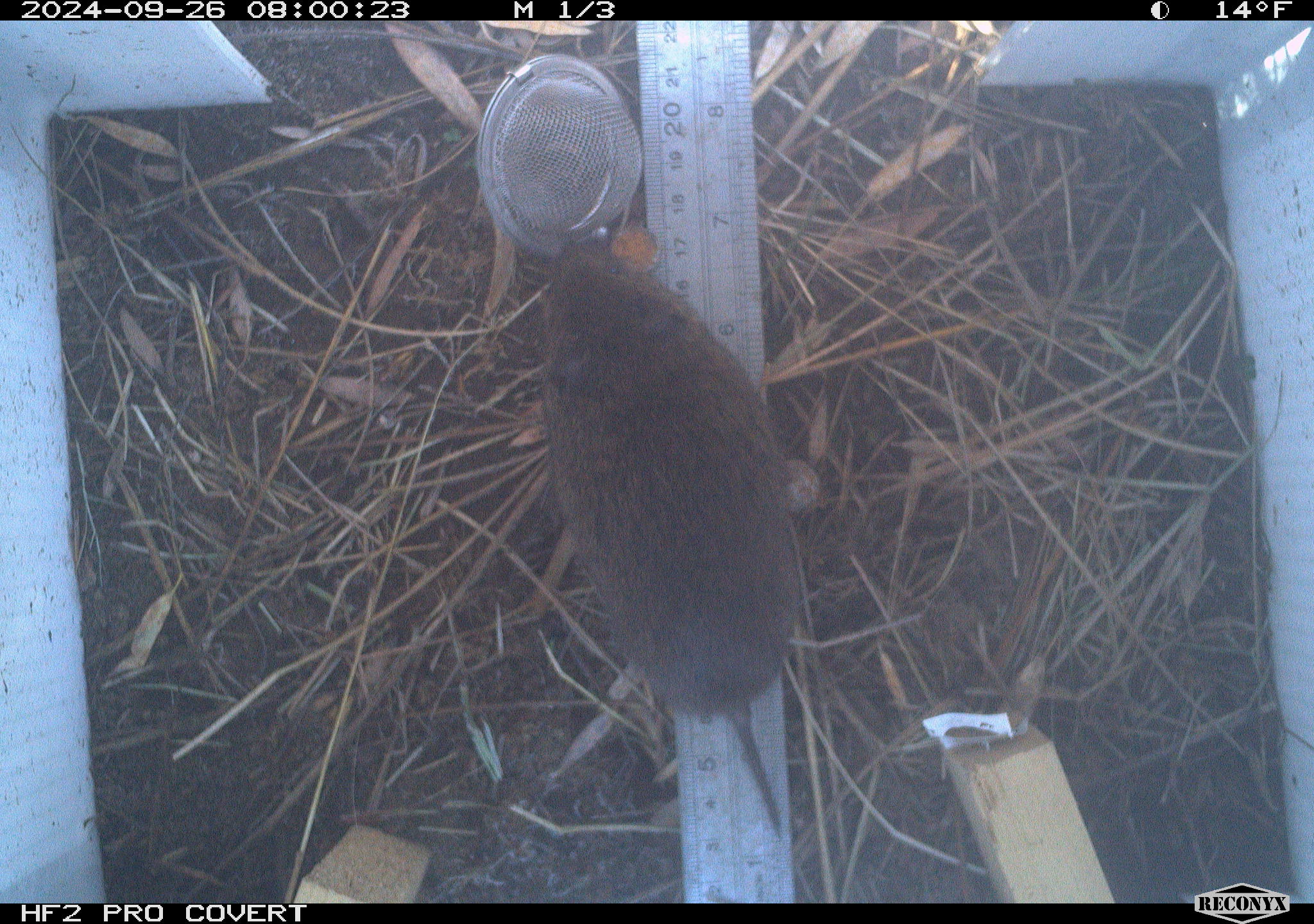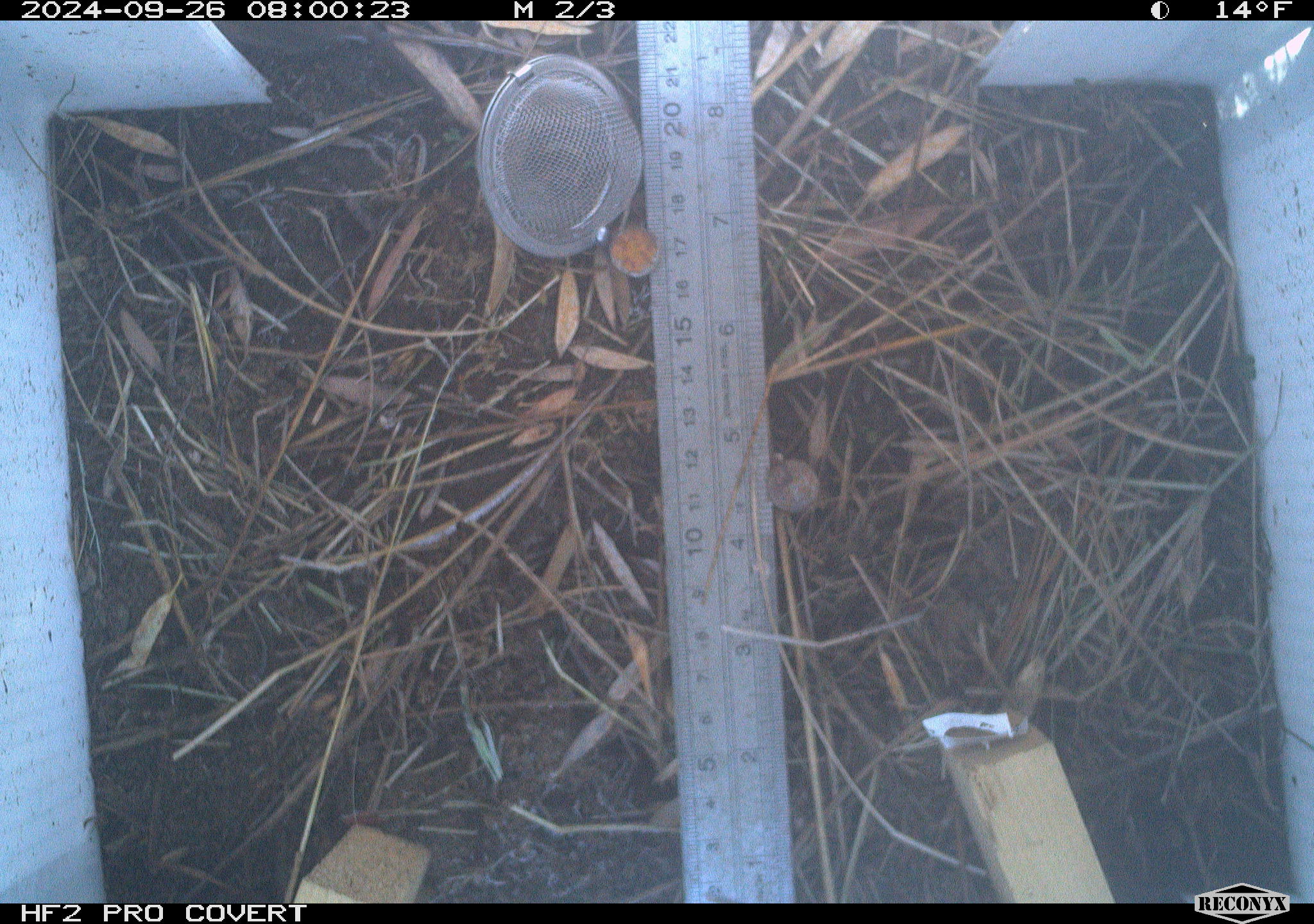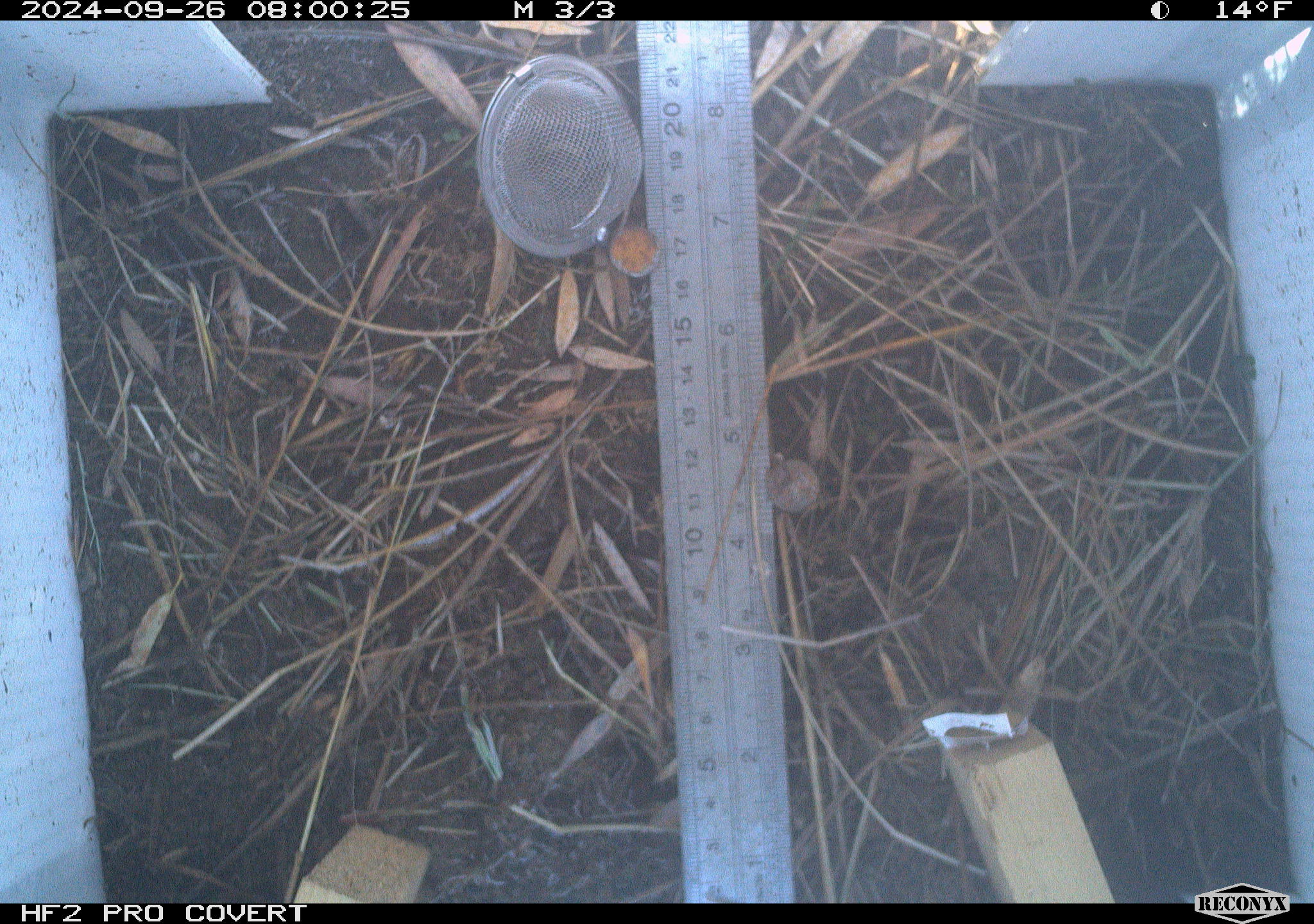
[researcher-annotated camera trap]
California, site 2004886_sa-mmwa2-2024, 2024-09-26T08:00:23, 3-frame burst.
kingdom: Animalia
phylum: Chordata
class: Mammalia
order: Rodentia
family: Cricetidae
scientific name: Arvicolinae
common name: voles, lemmings, and muskrats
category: arvicolinae subfamily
Arvicolinae subfamily (voles, lemmings, and muskrats) (Arvicolinae).